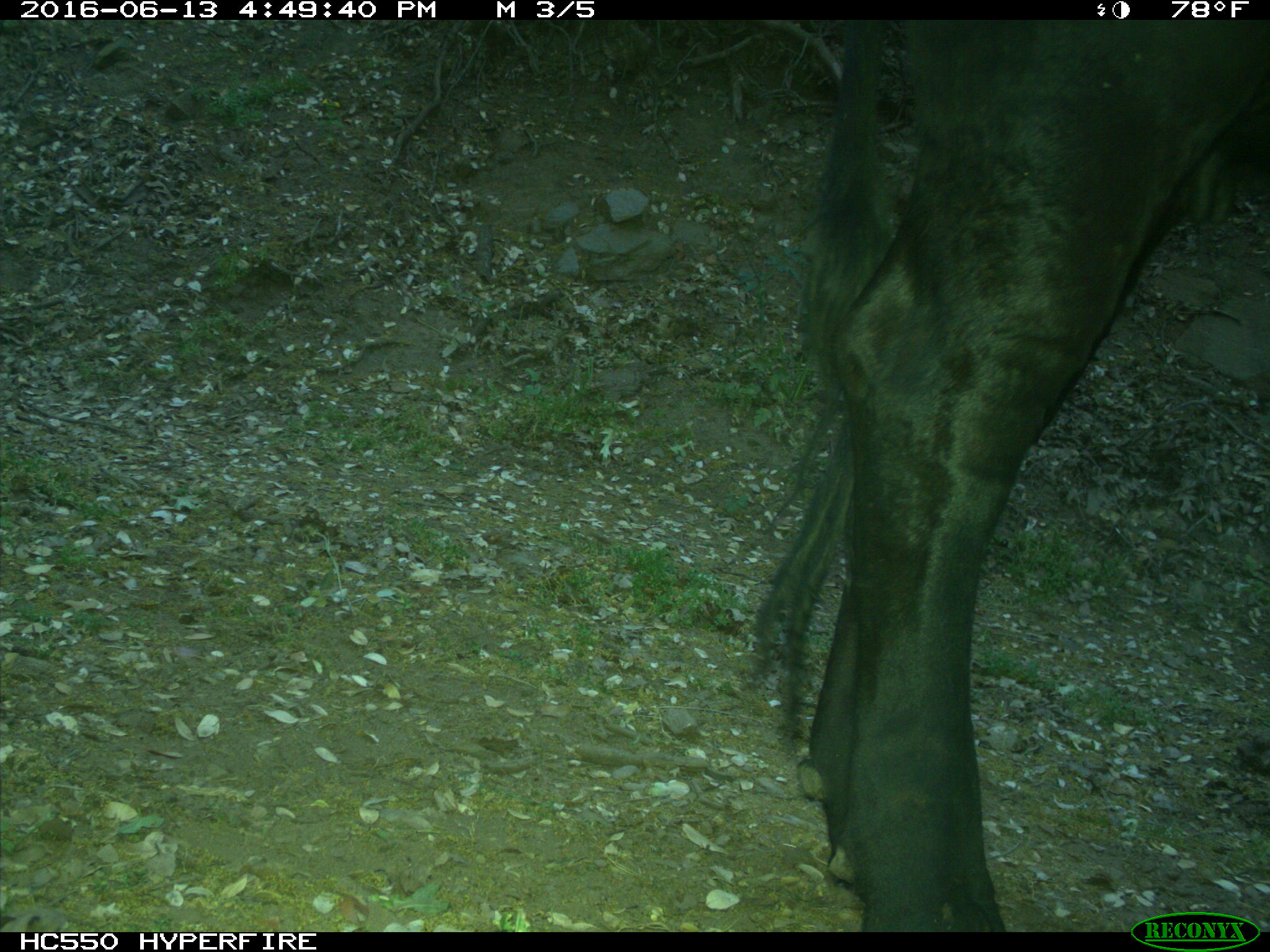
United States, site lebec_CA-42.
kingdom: Animalia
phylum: Chordata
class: Mammalia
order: Artiodactyla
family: Bovidae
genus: Bos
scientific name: Bos taurus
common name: domestic cow